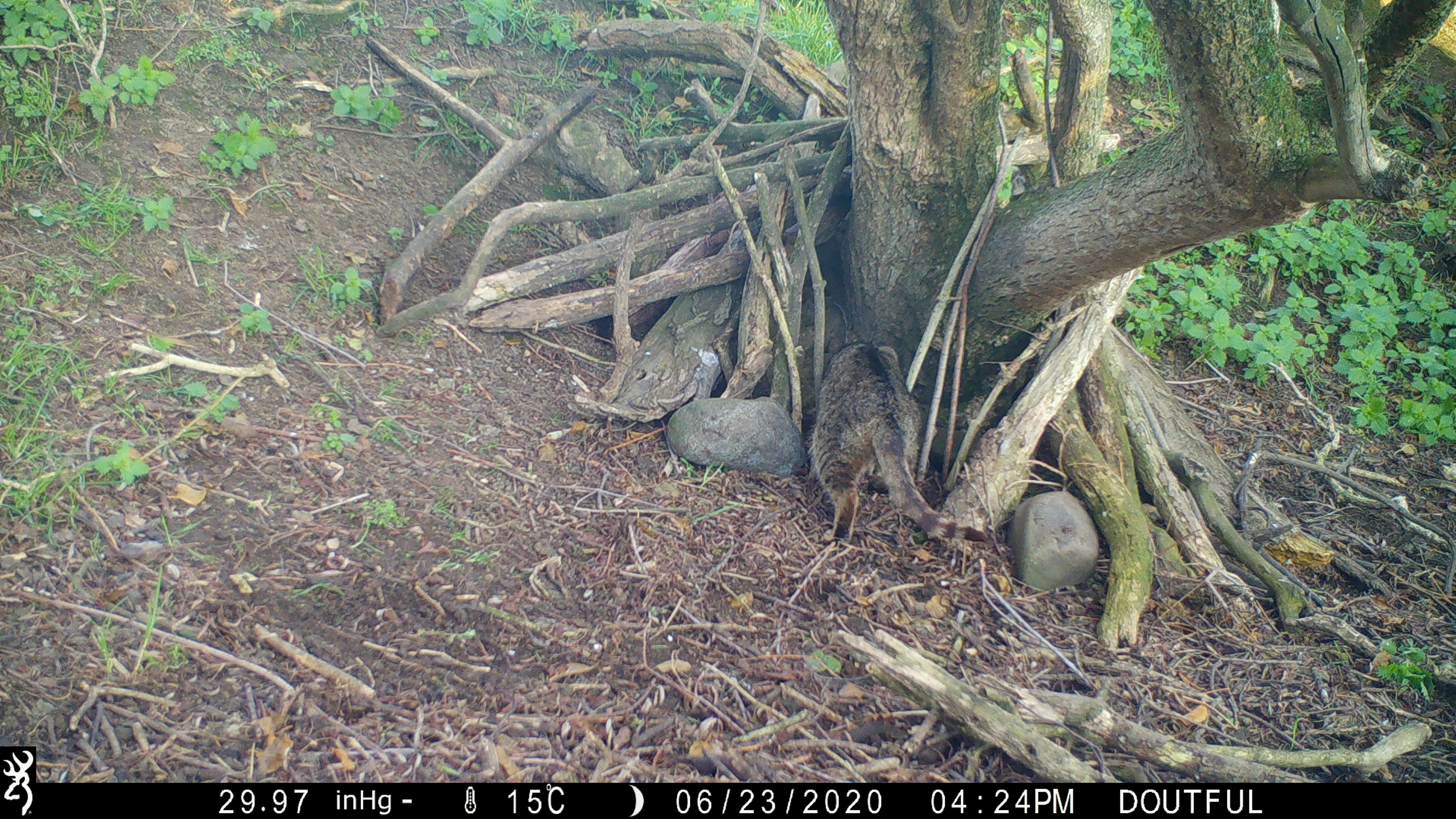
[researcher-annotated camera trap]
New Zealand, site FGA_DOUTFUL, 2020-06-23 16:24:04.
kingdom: Animalia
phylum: Chordata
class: Mammalia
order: Carnivora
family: Felidae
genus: Felis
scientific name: Felis catus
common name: domestic cat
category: cat